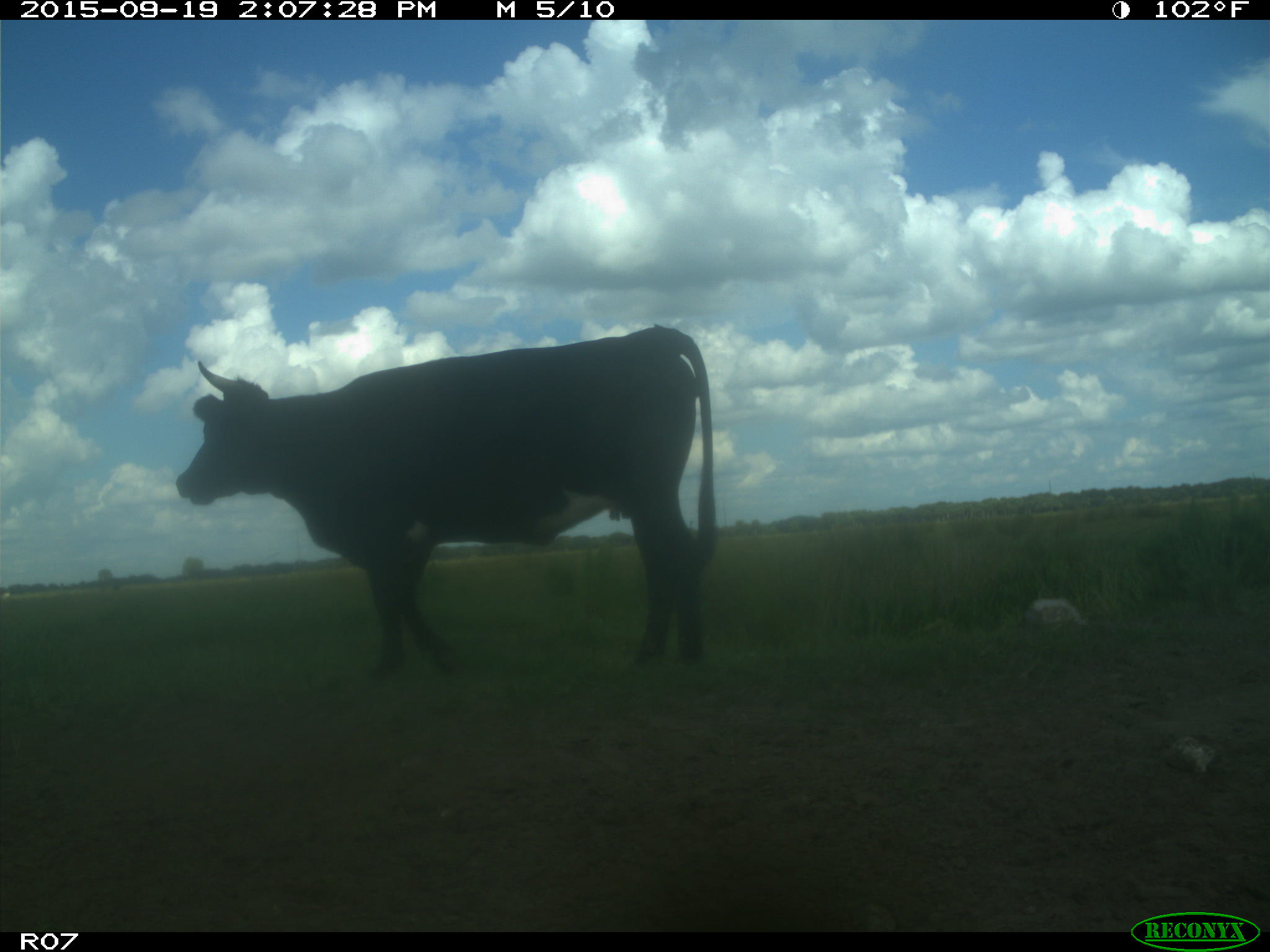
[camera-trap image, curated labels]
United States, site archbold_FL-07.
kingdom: Animalia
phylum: Chordata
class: Mammalia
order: Artiodactyla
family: Bovidae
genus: Bos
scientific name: Bos taurus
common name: domestic cow